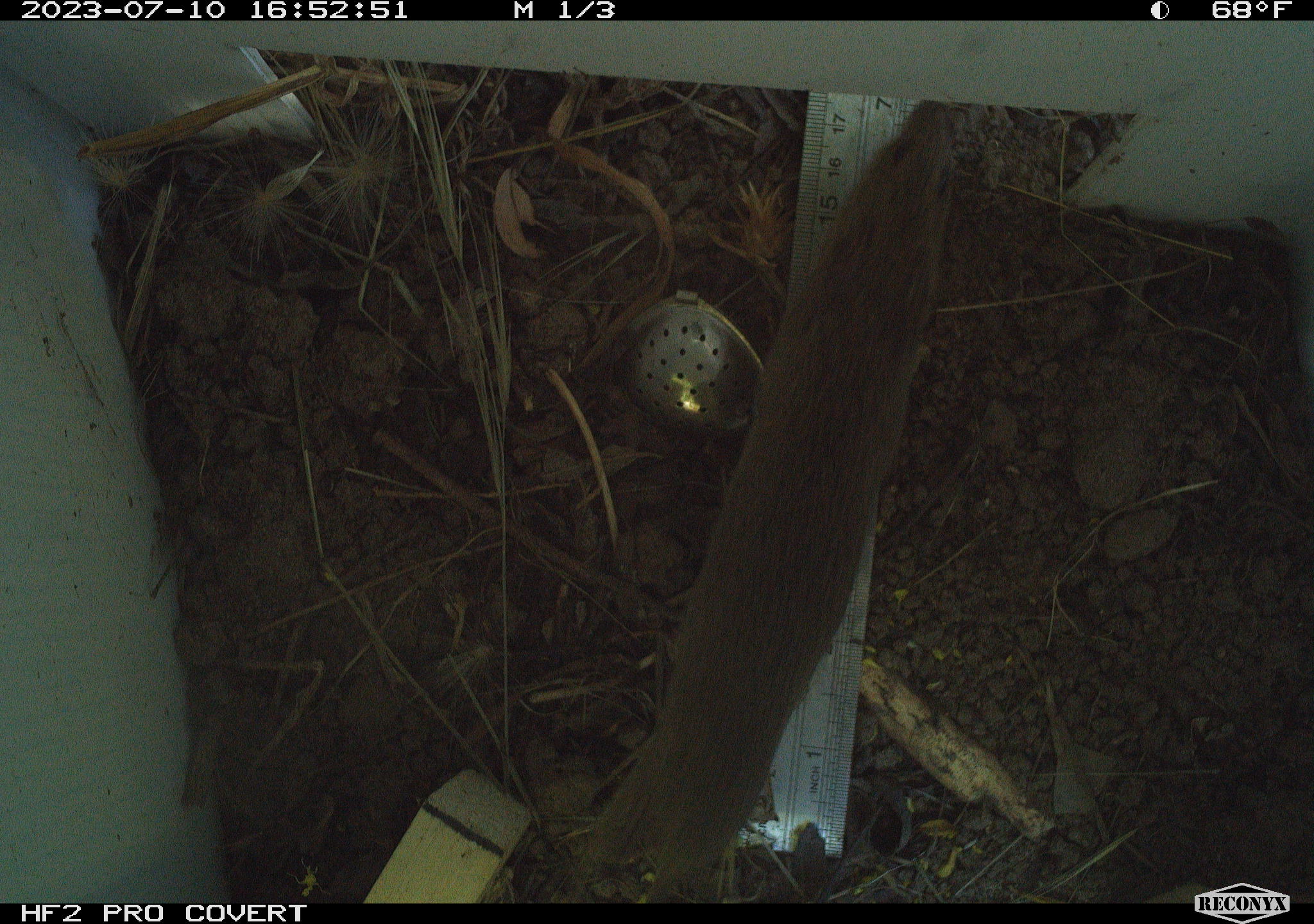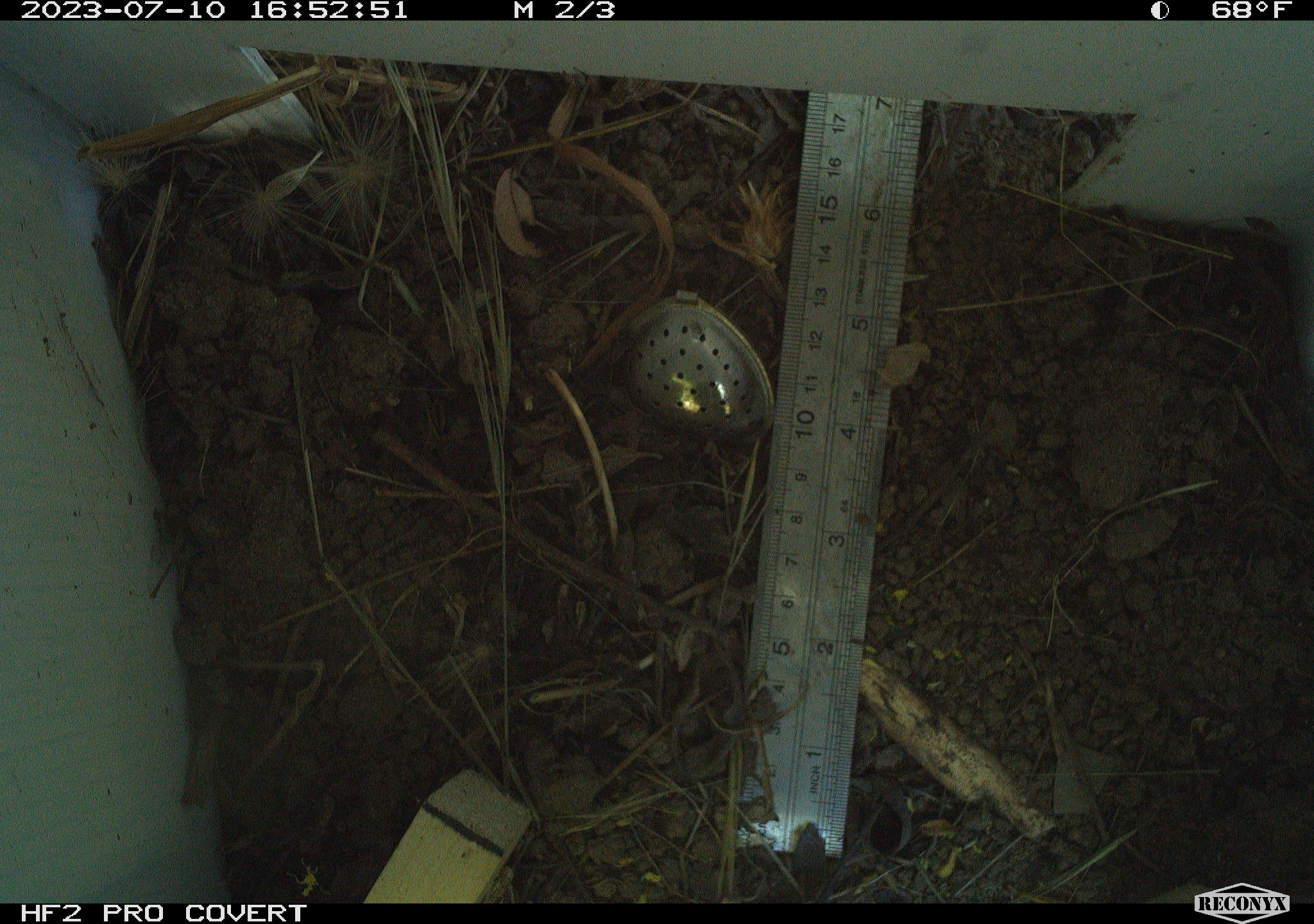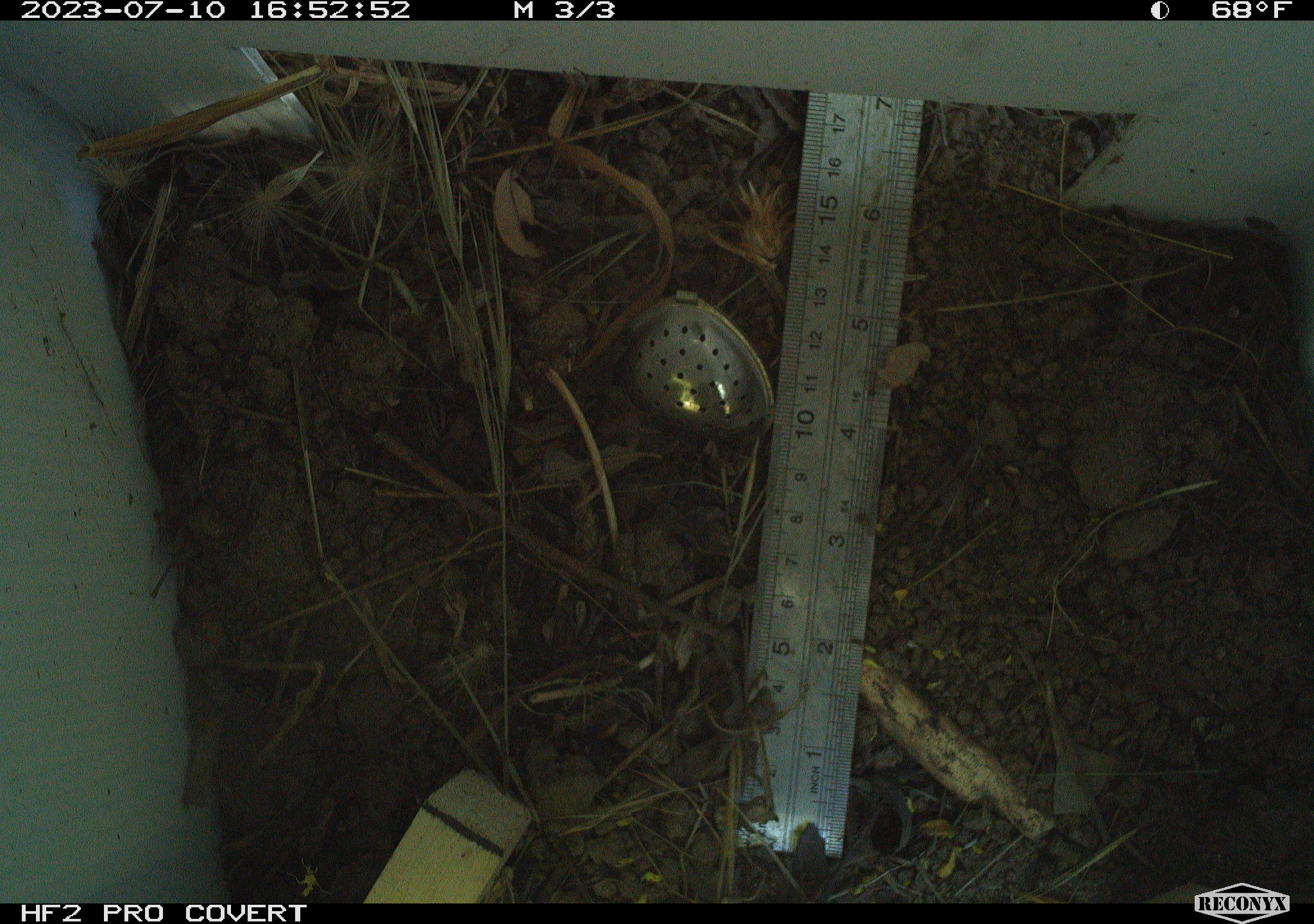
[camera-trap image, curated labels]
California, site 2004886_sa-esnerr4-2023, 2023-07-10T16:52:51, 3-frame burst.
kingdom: Animalia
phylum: Chordata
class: Mammalia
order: Rodentia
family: Cricetidae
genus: Microtus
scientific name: Microtus californicus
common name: california vole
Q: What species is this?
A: California vole (Microtus californicus).